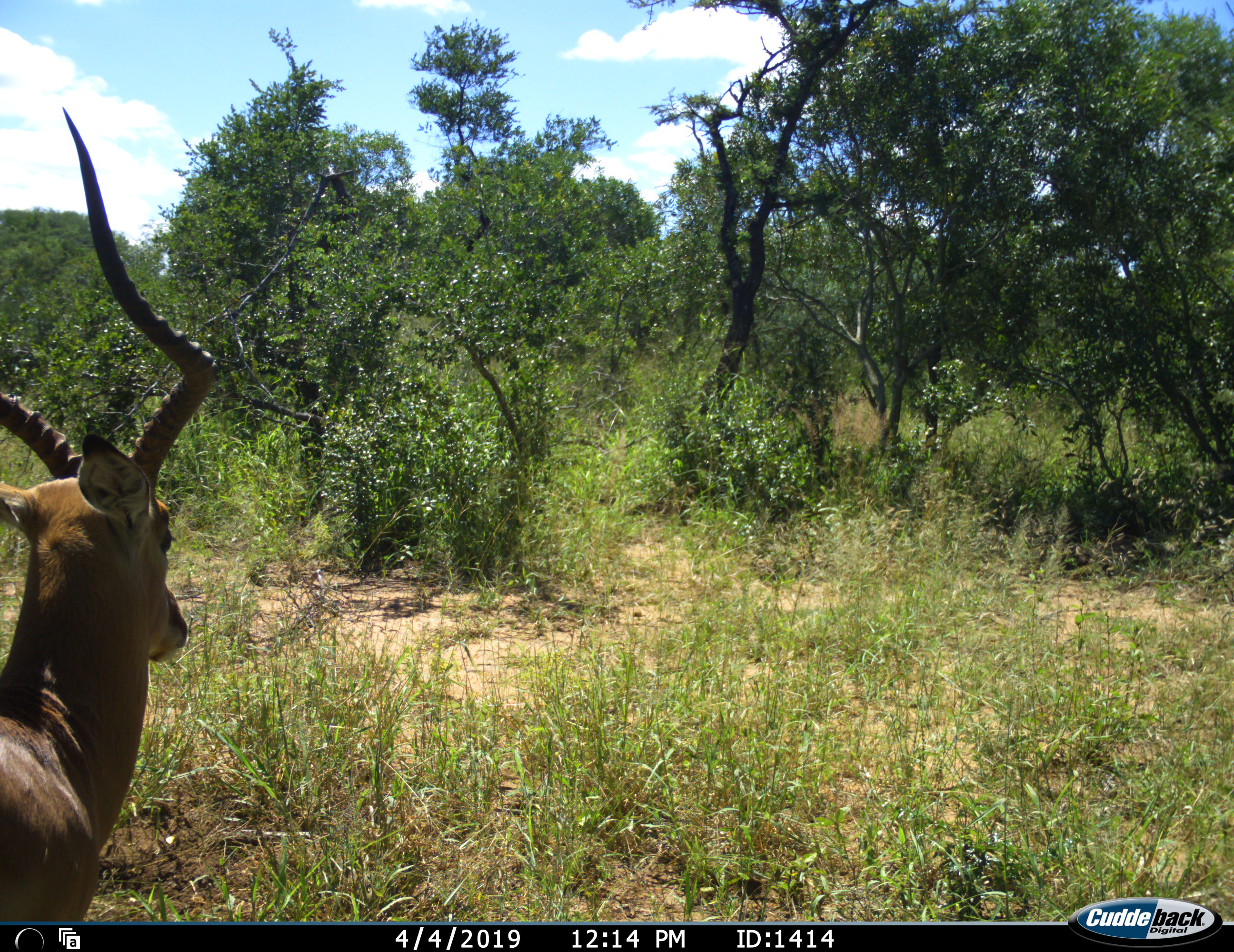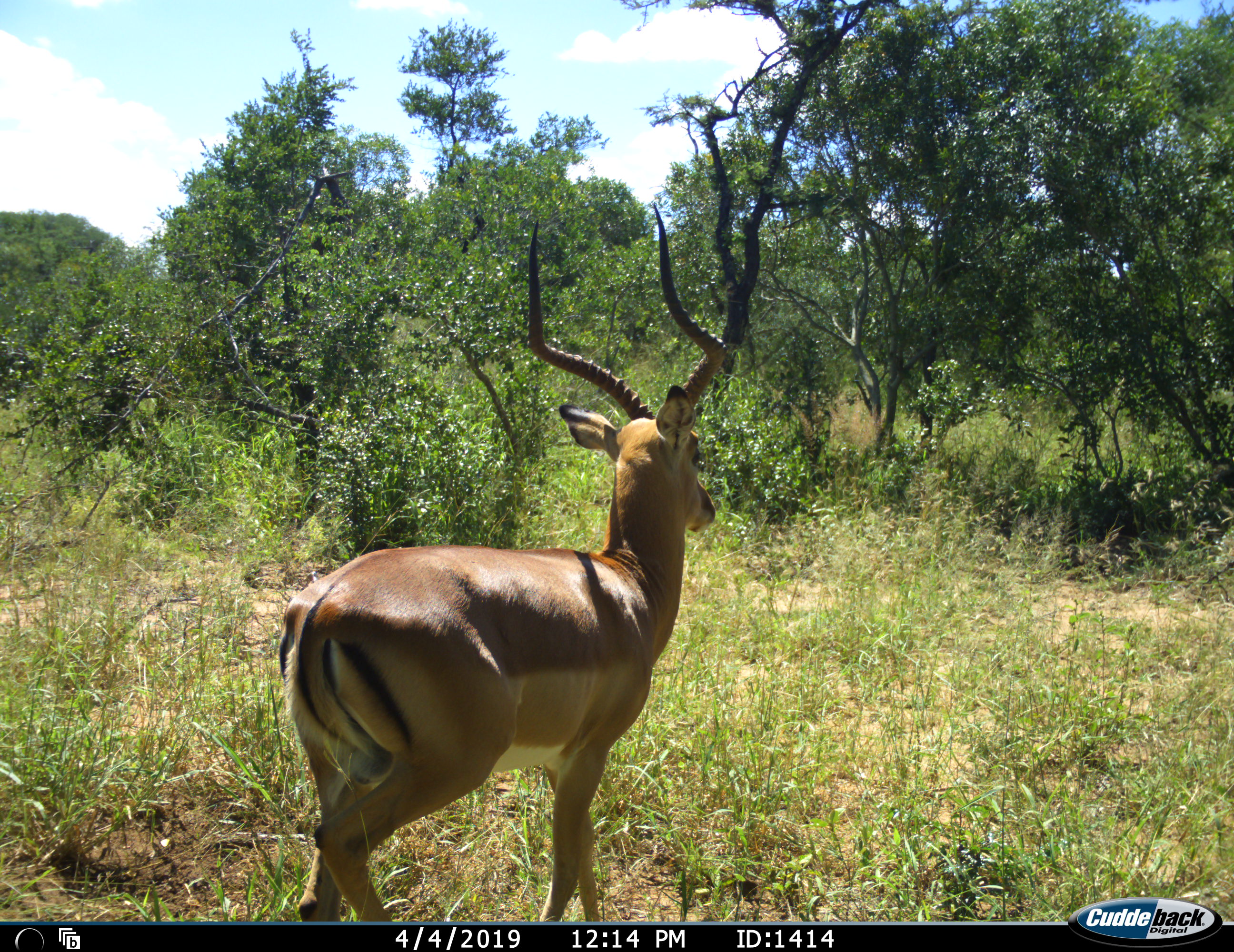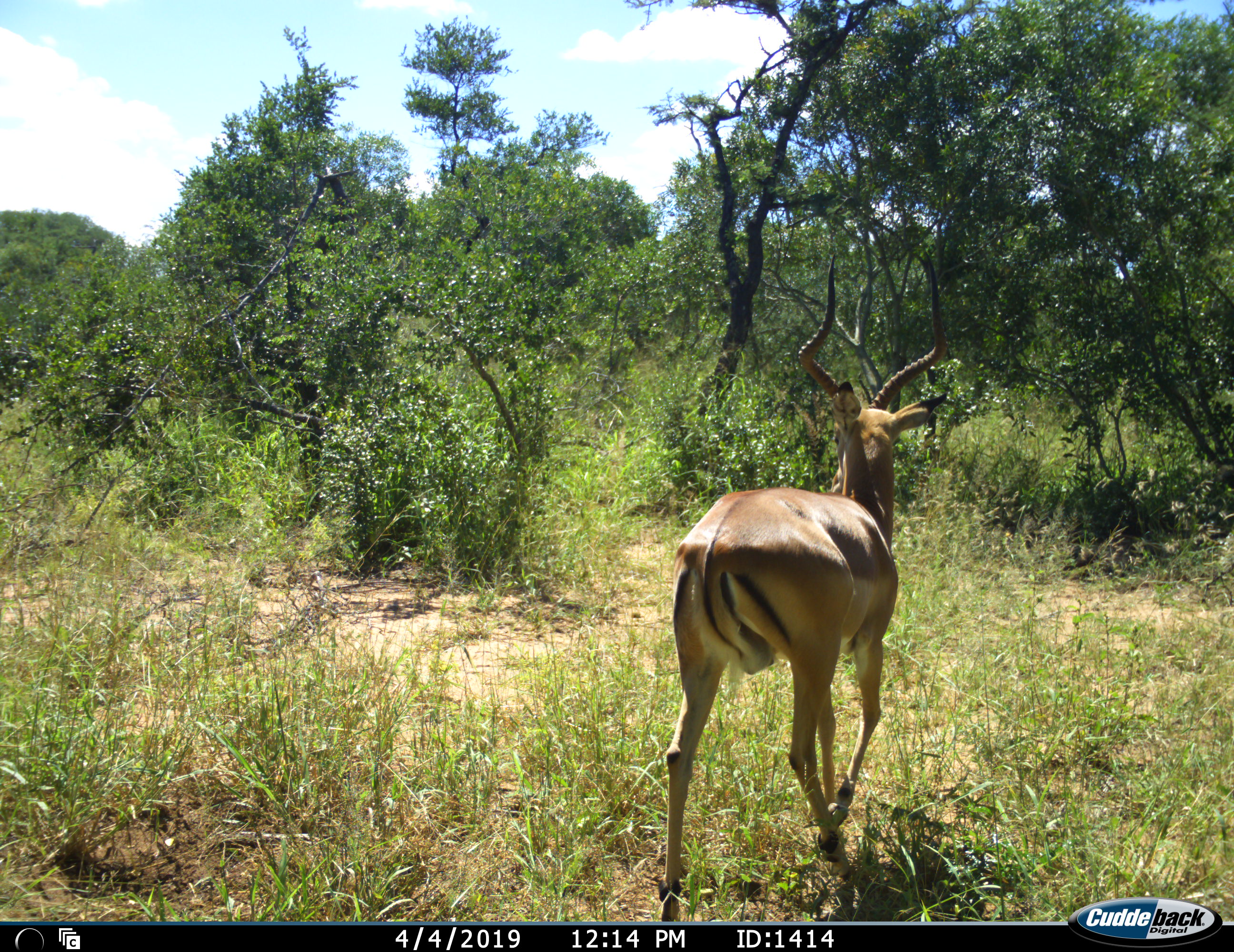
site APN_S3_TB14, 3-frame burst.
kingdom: Animalia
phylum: Chordata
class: Mammalia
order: Artiodactyla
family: Bovidae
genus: Aepyceros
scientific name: Aepyceros melampus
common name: impala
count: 1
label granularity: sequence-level